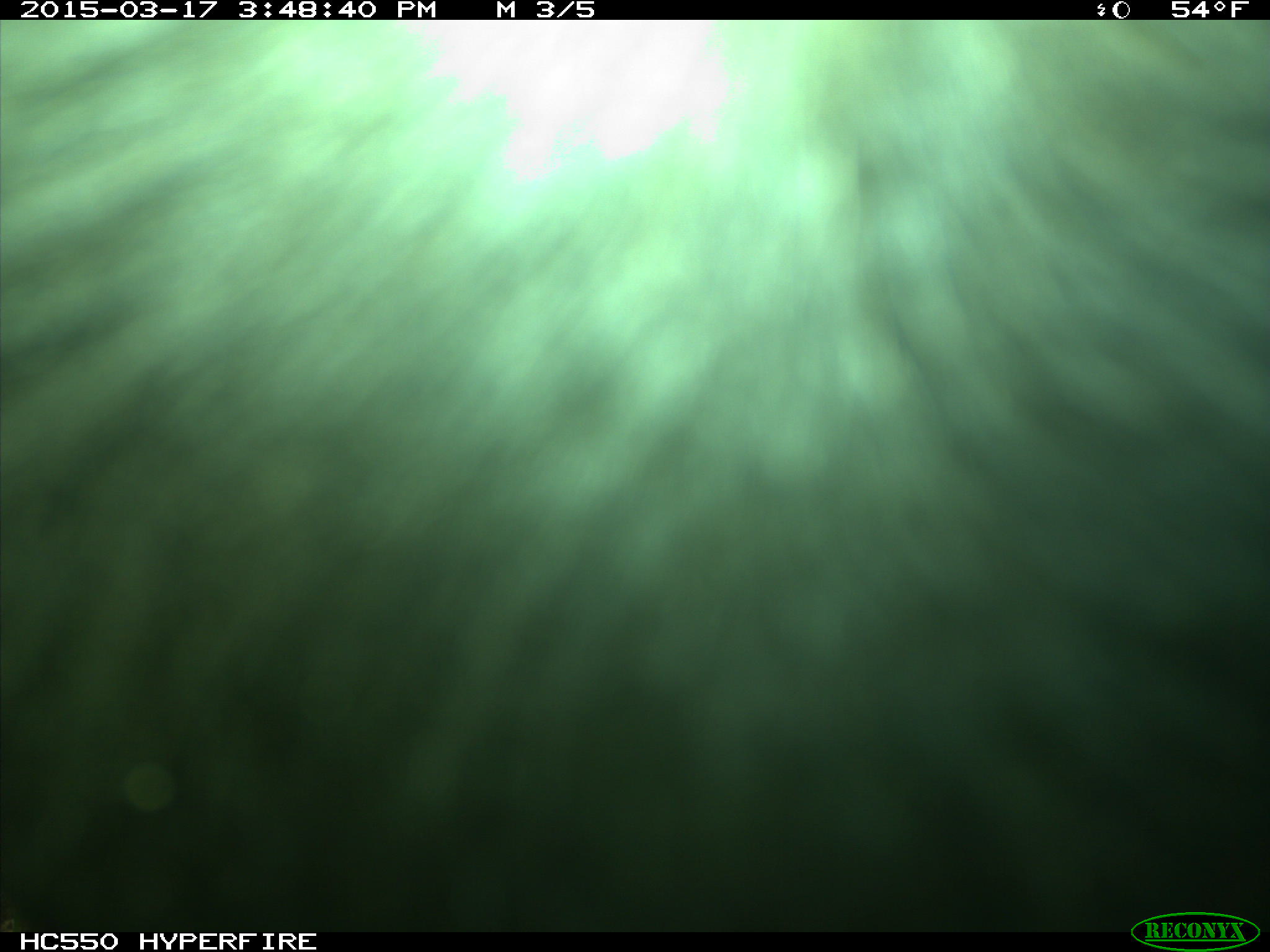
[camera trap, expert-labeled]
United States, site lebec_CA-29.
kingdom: Animalia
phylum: Chordata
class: Mammalia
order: Artiodactyla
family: Bovidae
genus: Bos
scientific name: Bos taurus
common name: domestic cow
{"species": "Bos taurus (domestic cow)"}